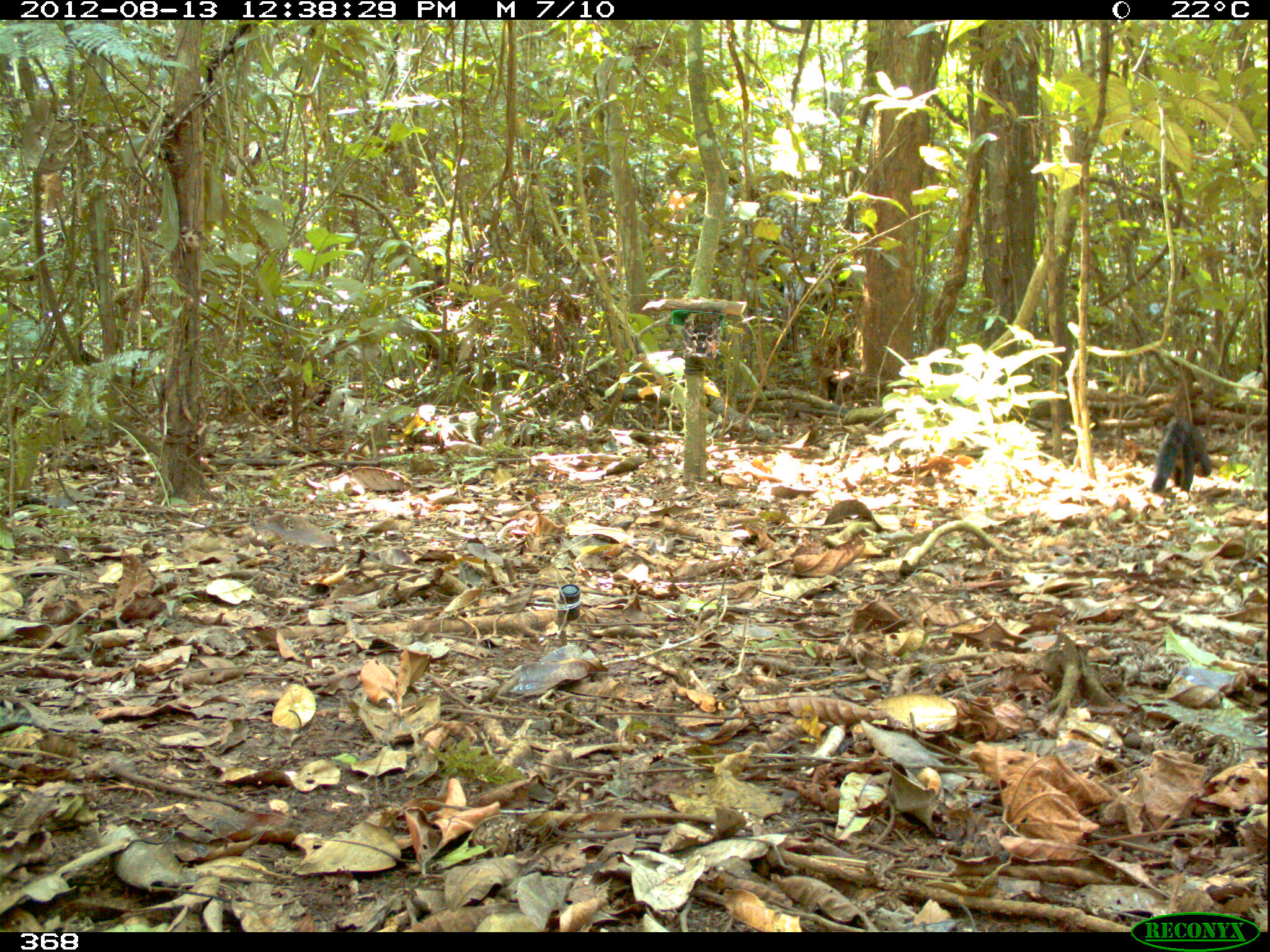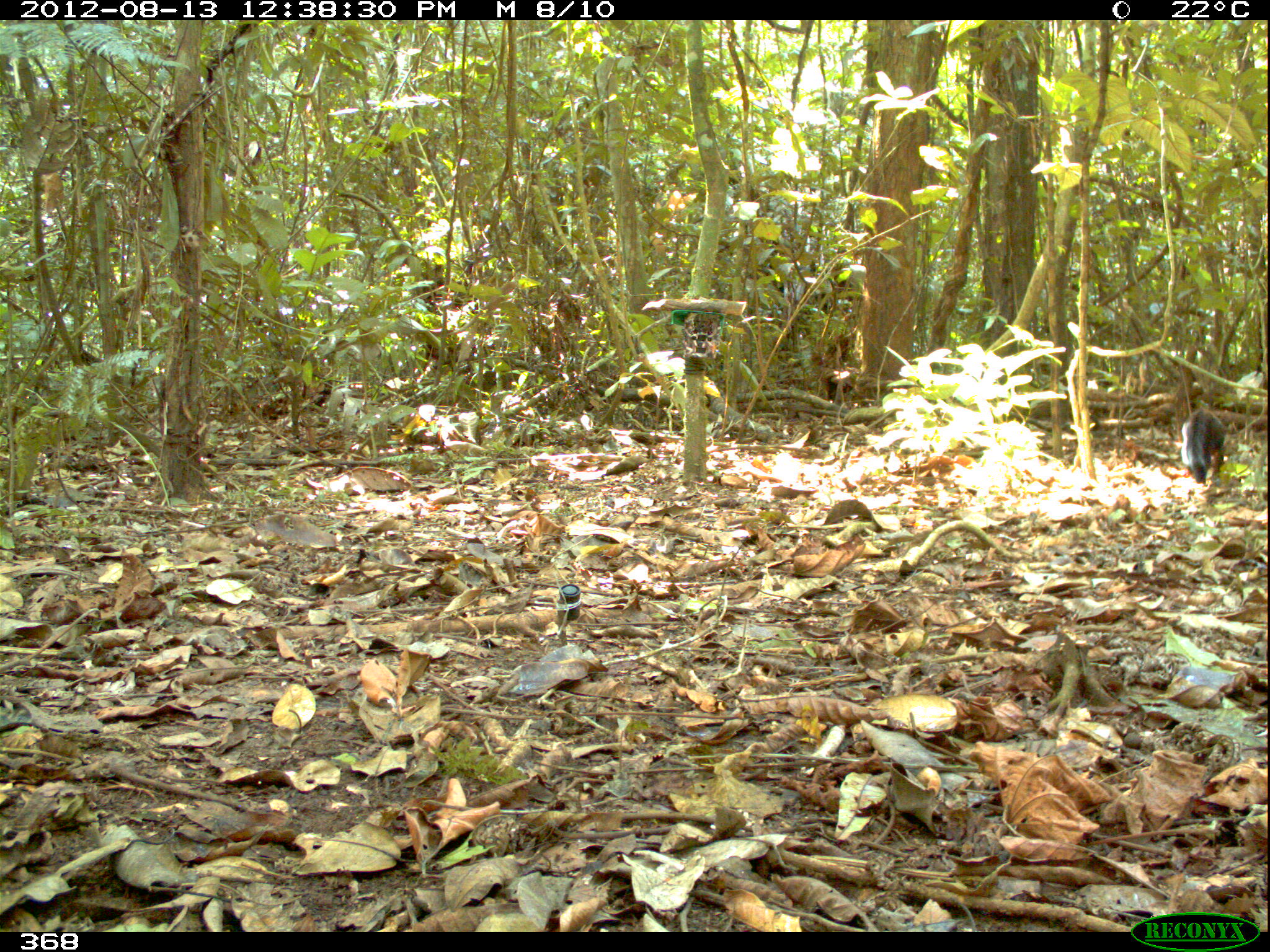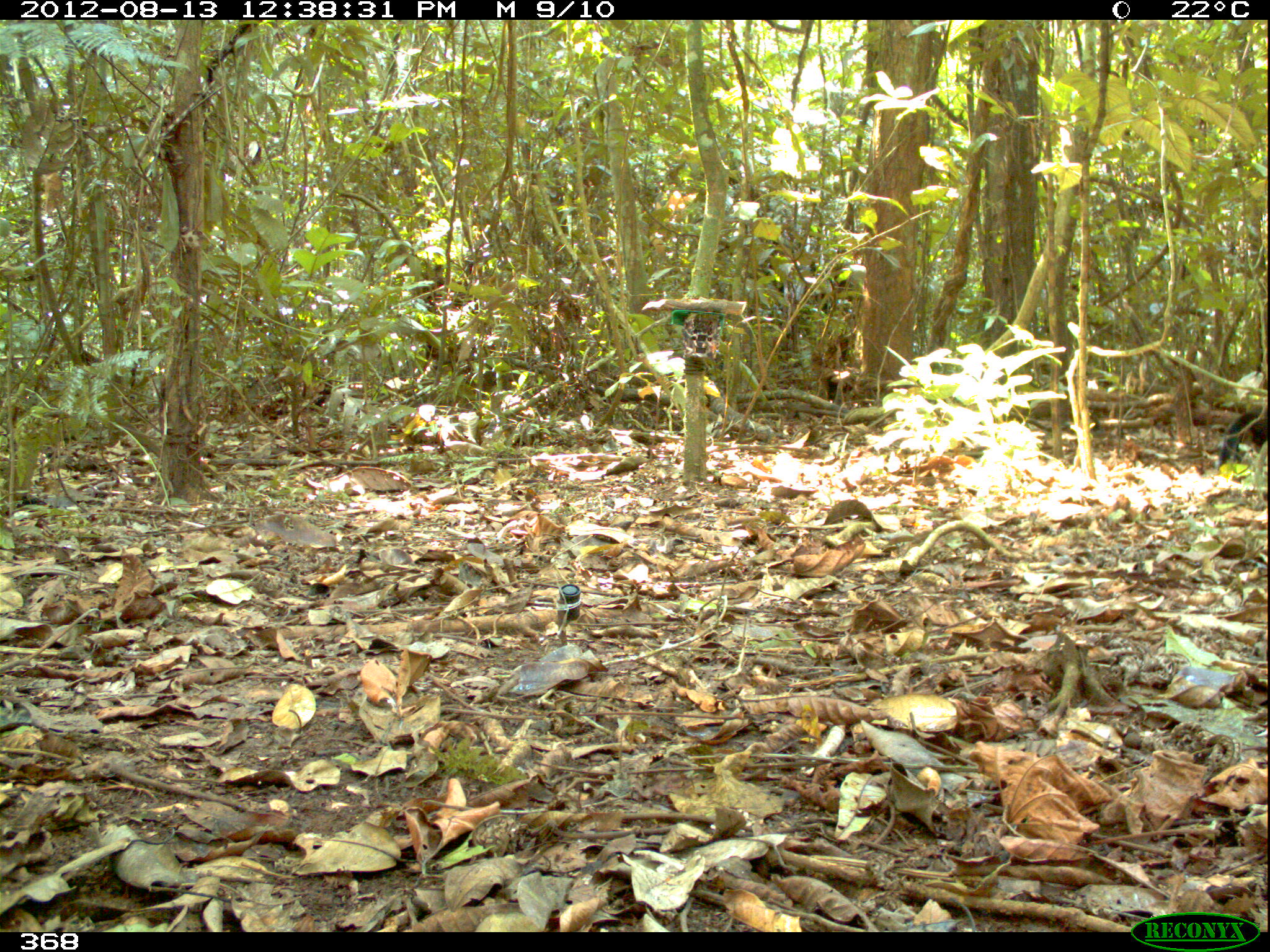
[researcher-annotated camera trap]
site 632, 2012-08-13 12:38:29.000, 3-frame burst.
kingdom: Animalia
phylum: Chordata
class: Mammalia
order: Carnivora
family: Mustelidae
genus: Eira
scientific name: Eira barbara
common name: tayra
Eira barbara (tayra).